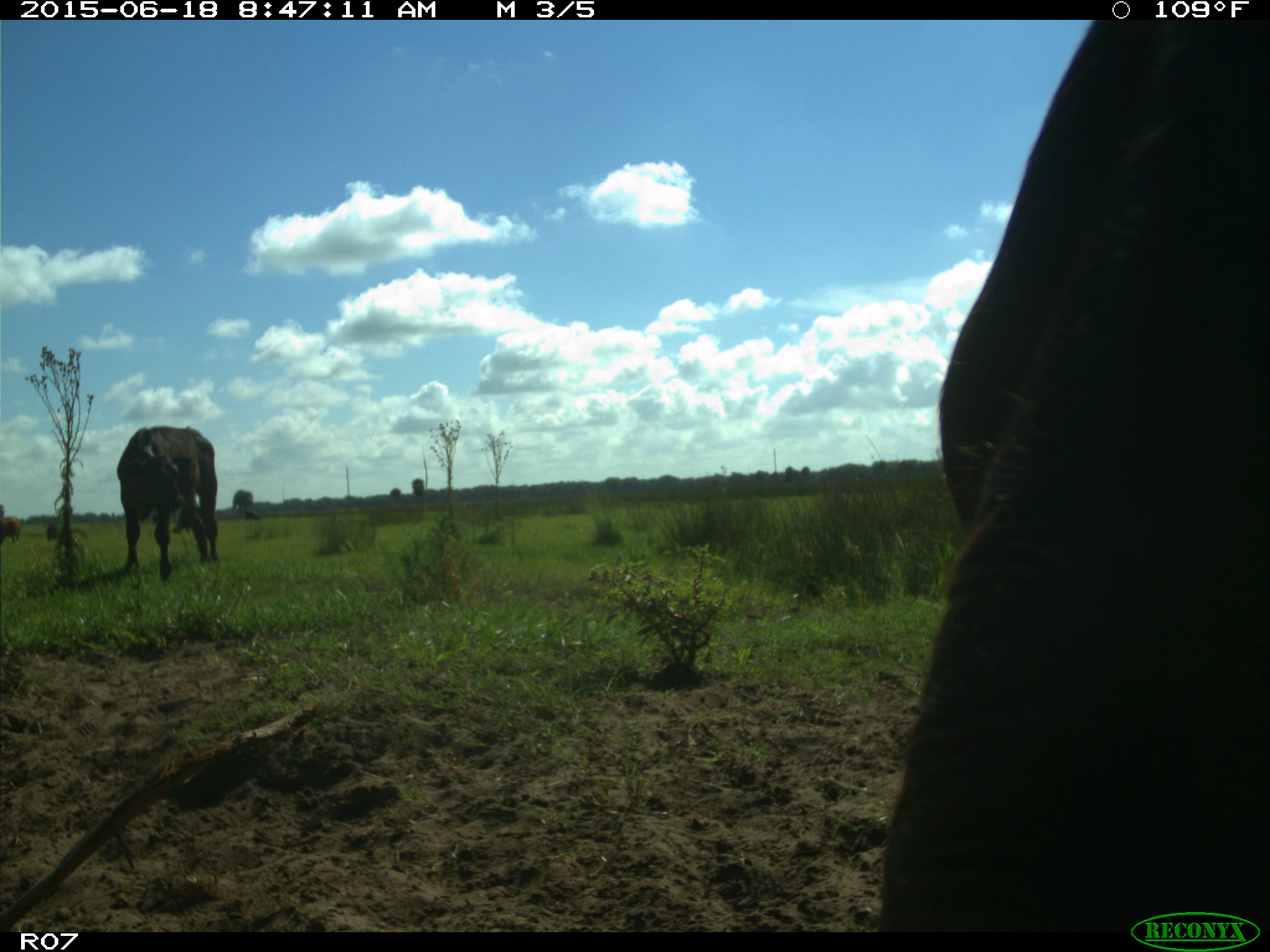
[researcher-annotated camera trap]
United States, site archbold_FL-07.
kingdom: Animalia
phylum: Chordata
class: Mammalia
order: Artiodactyla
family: Bovidae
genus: Bos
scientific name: Bos taurus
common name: domestic cow